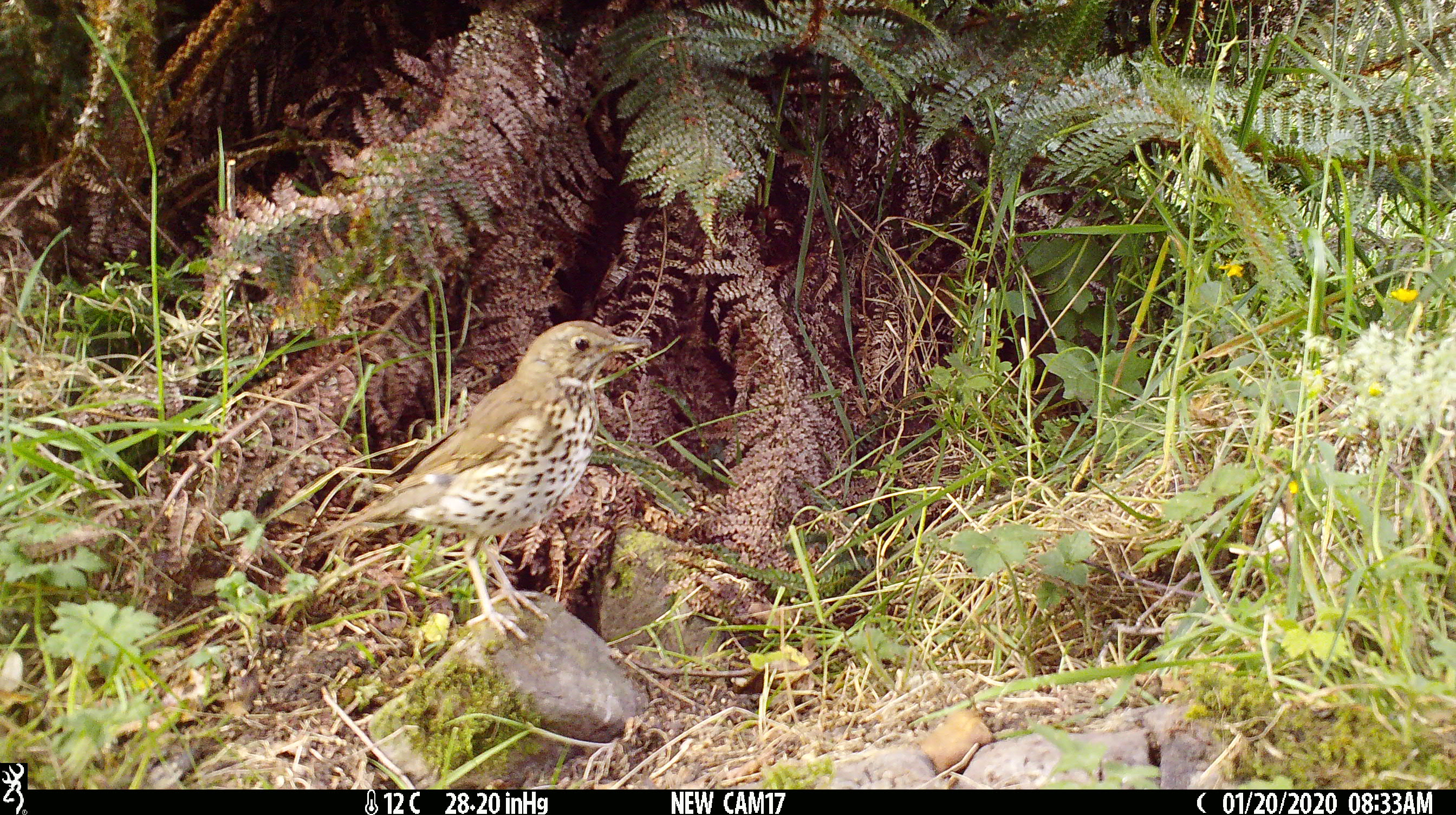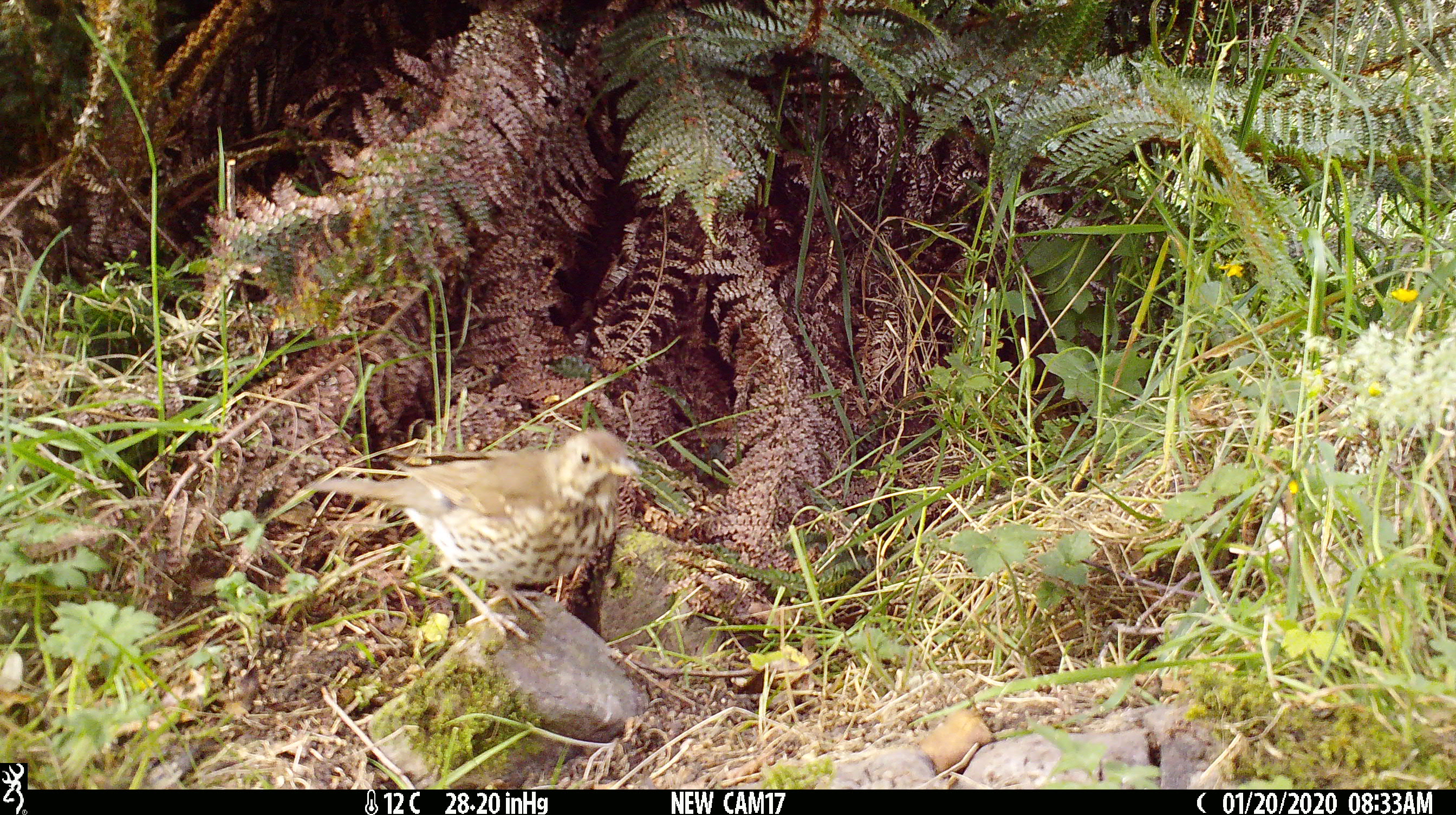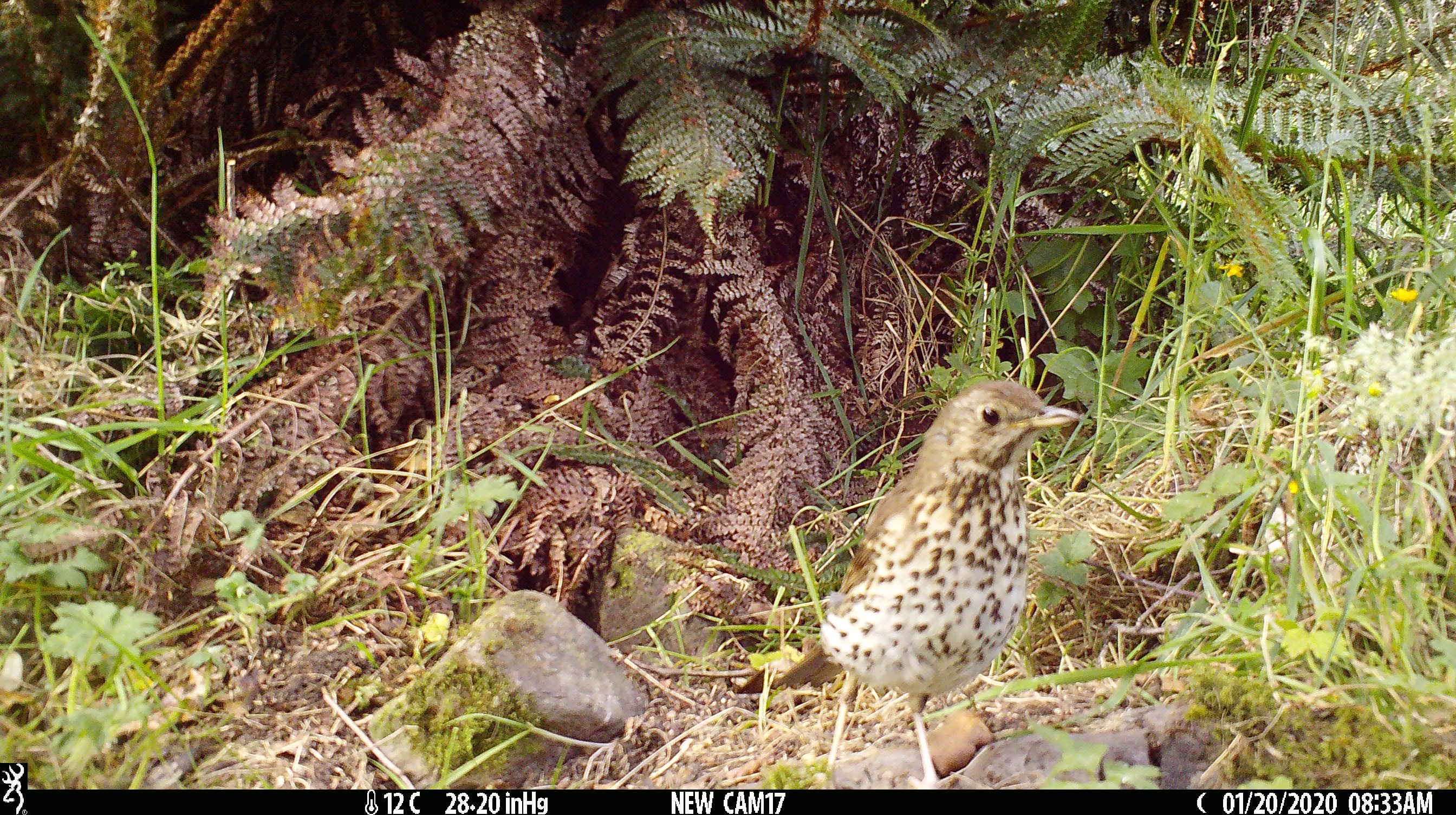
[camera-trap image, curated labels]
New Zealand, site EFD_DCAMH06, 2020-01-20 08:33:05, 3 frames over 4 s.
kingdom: Animalia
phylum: Chordata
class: Aves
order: Passeriformes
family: Turdidae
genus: Turdus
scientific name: Turdus philomelos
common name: song thrush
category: thrush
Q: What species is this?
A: Thrush (song thrush) (Turdus philomelos).